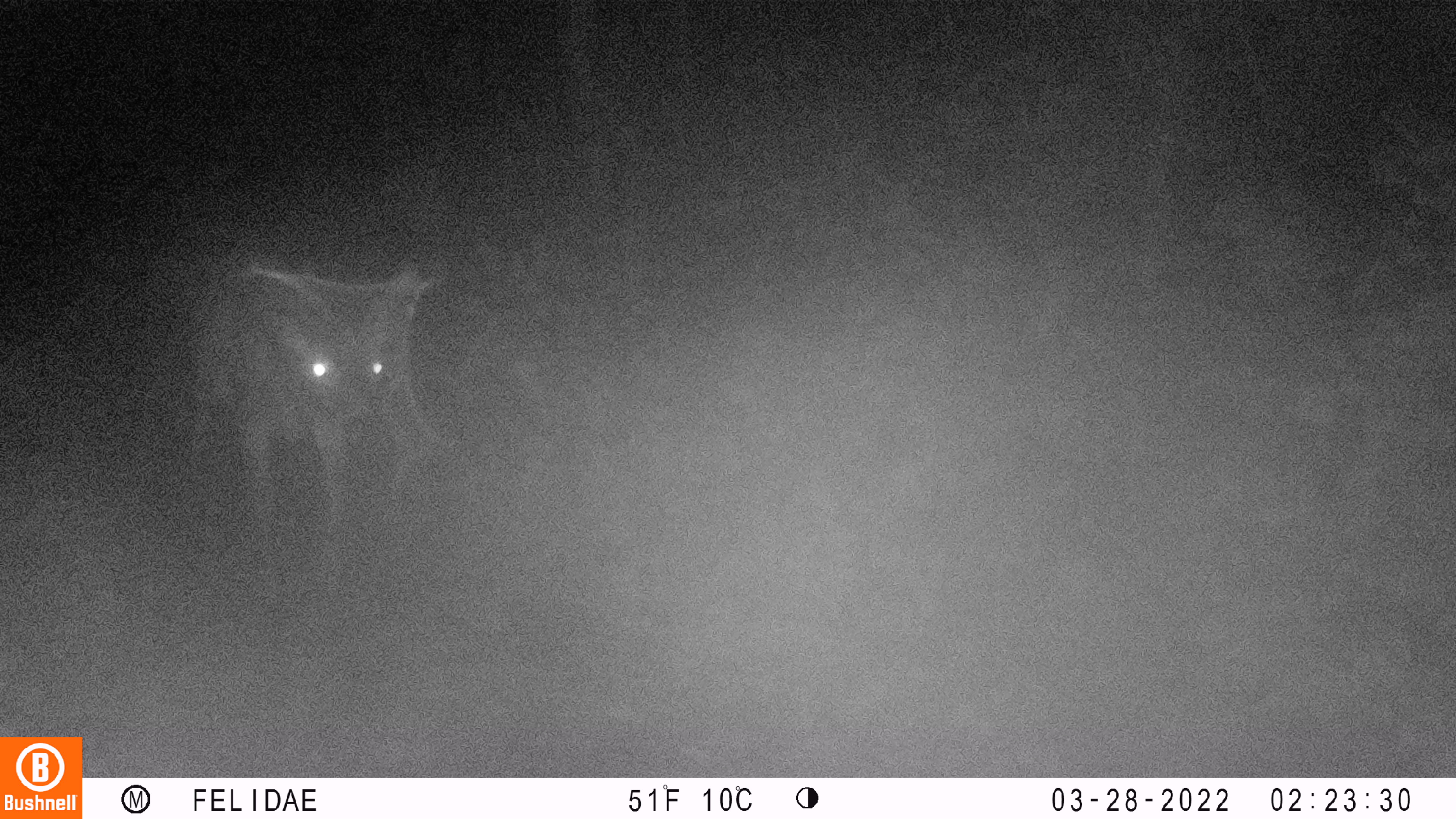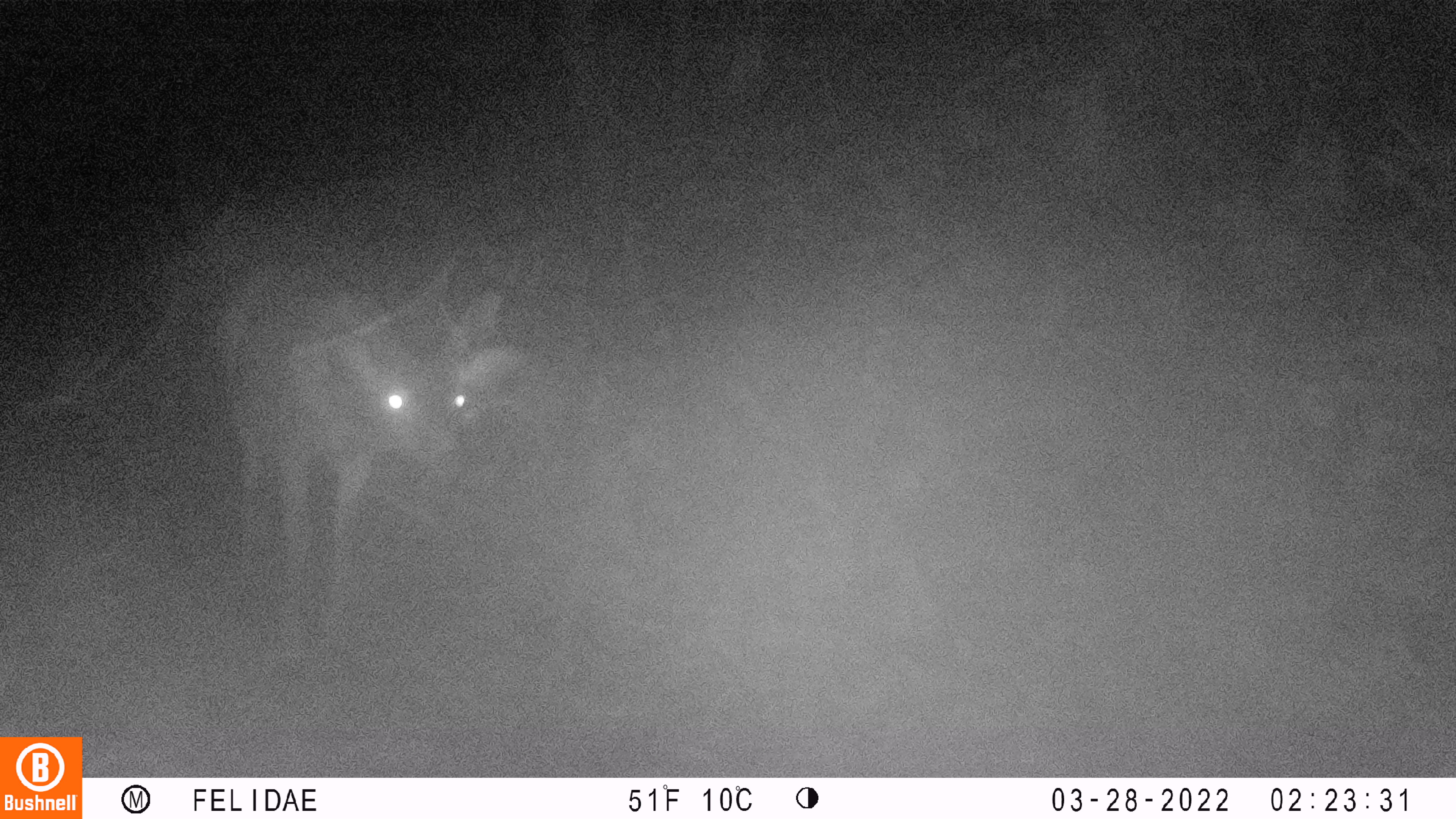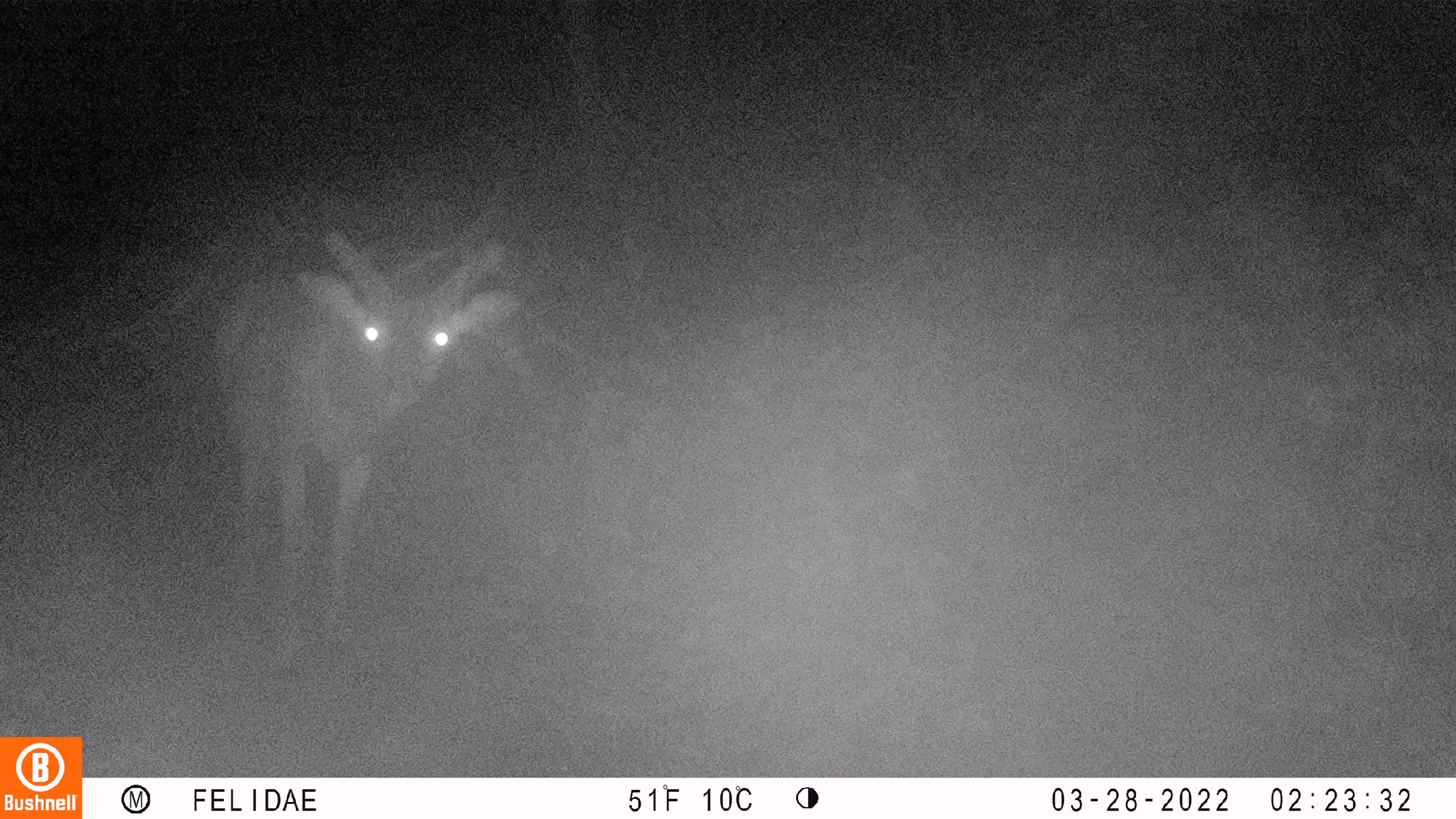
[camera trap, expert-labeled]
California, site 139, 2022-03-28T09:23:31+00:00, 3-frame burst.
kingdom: Animalia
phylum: Chordata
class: Mammalia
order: Artiodactyla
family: Cervidae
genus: Odocoileus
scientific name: Odocoileus hemionus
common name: mule deer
Mule deer (Odocoileus hemionus).